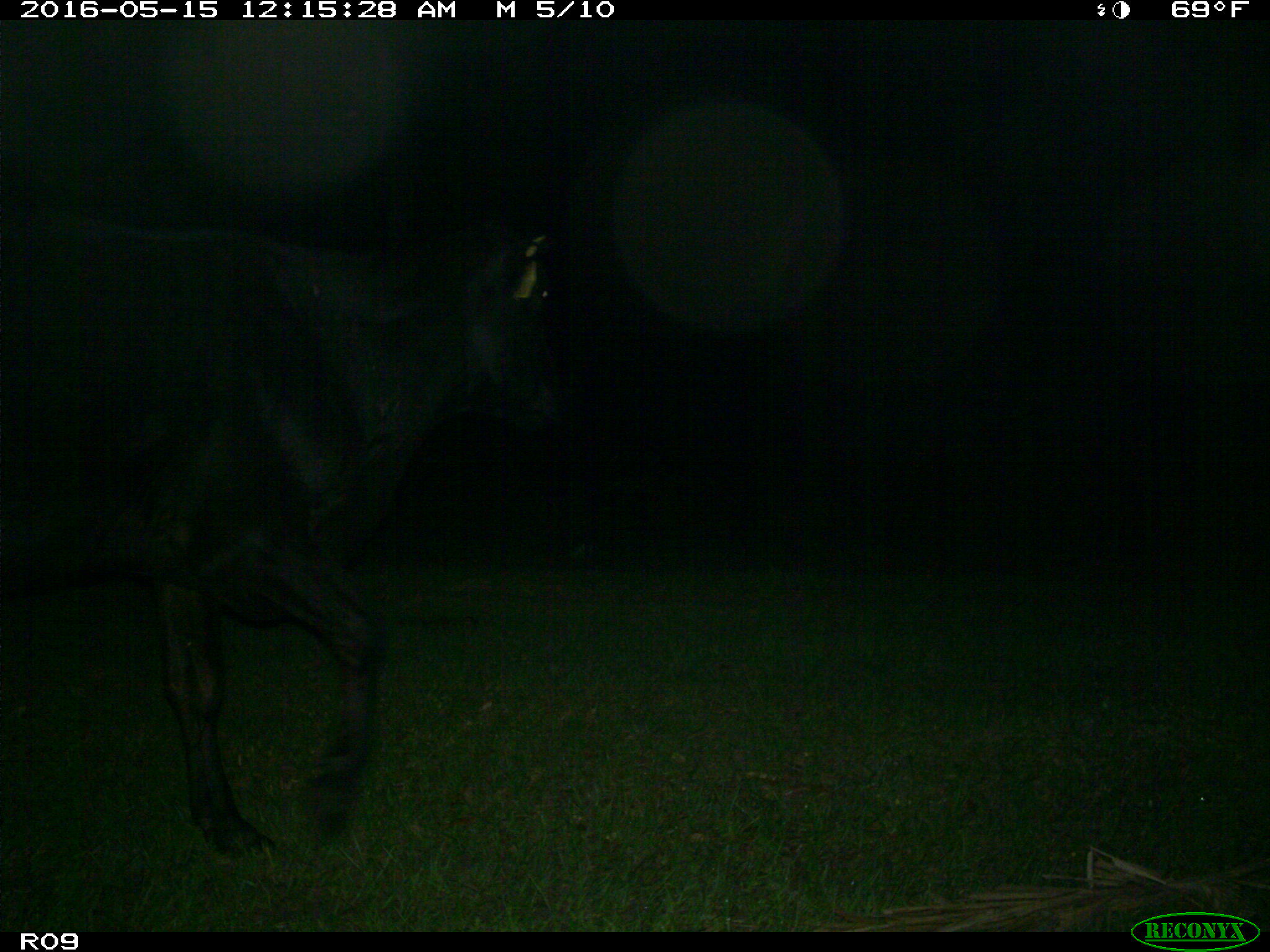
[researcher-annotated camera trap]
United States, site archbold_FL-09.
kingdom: Animalia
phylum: Chordata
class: Mammalia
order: Artiodactyla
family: Bovidae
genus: Bos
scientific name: Bos taurus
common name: domestic cow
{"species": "Bos taurus (domestic cow)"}